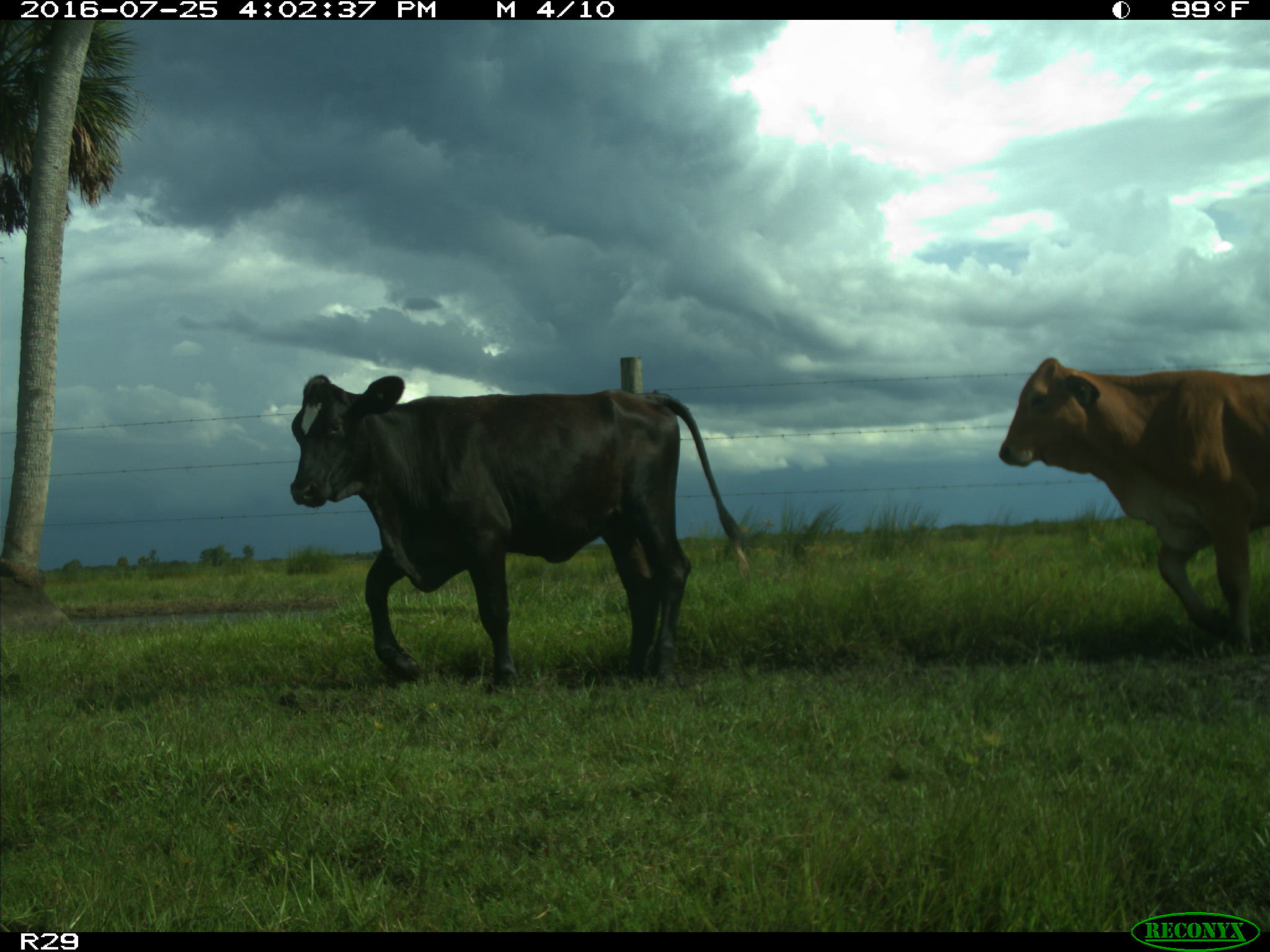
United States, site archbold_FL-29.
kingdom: Animalia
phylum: Chordata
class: Mammalia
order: Artiodactyla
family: Bovidae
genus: Bos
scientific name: Bos taurus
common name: domestic cow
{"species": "Bos taurus (domestic cow)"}